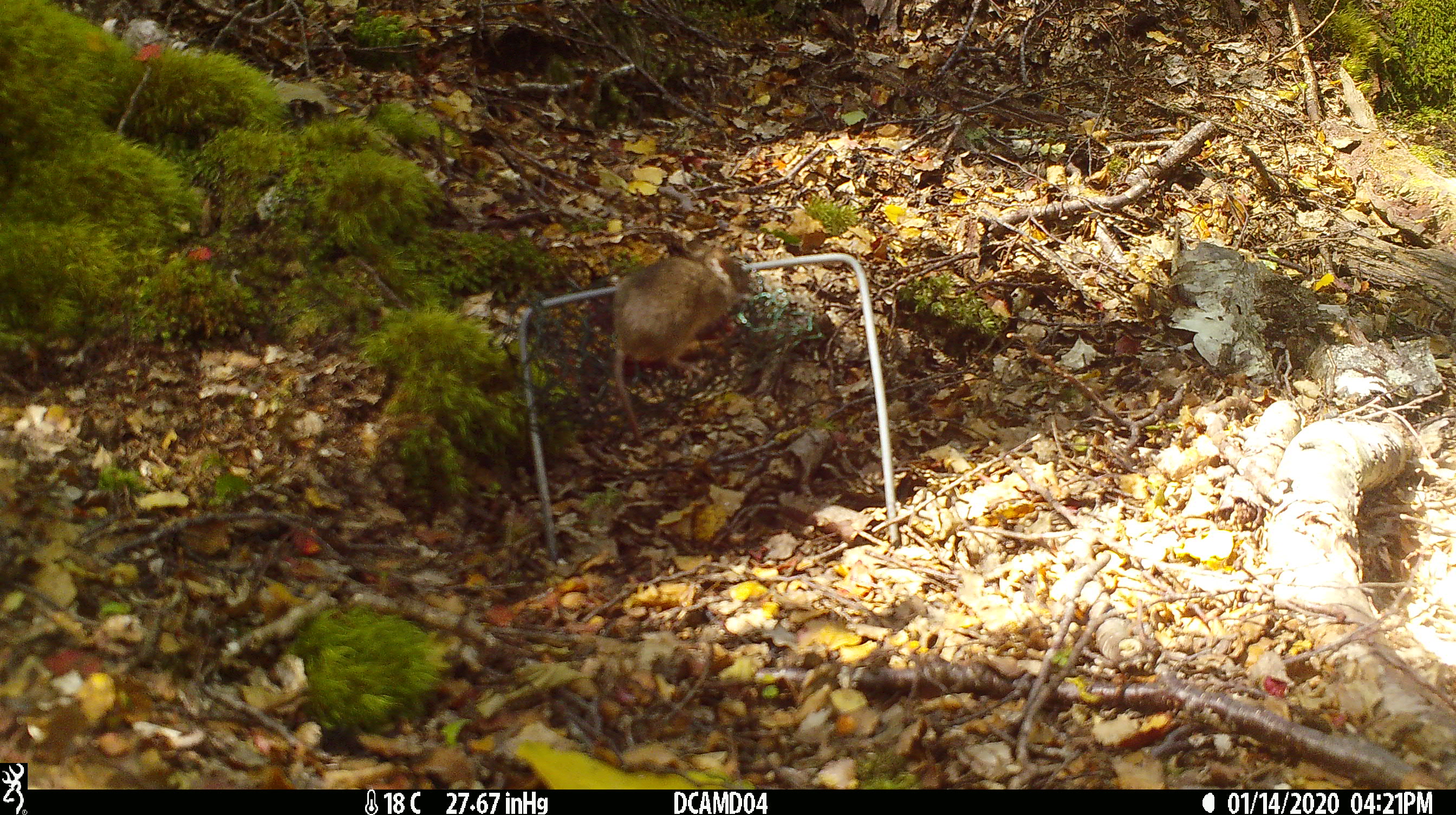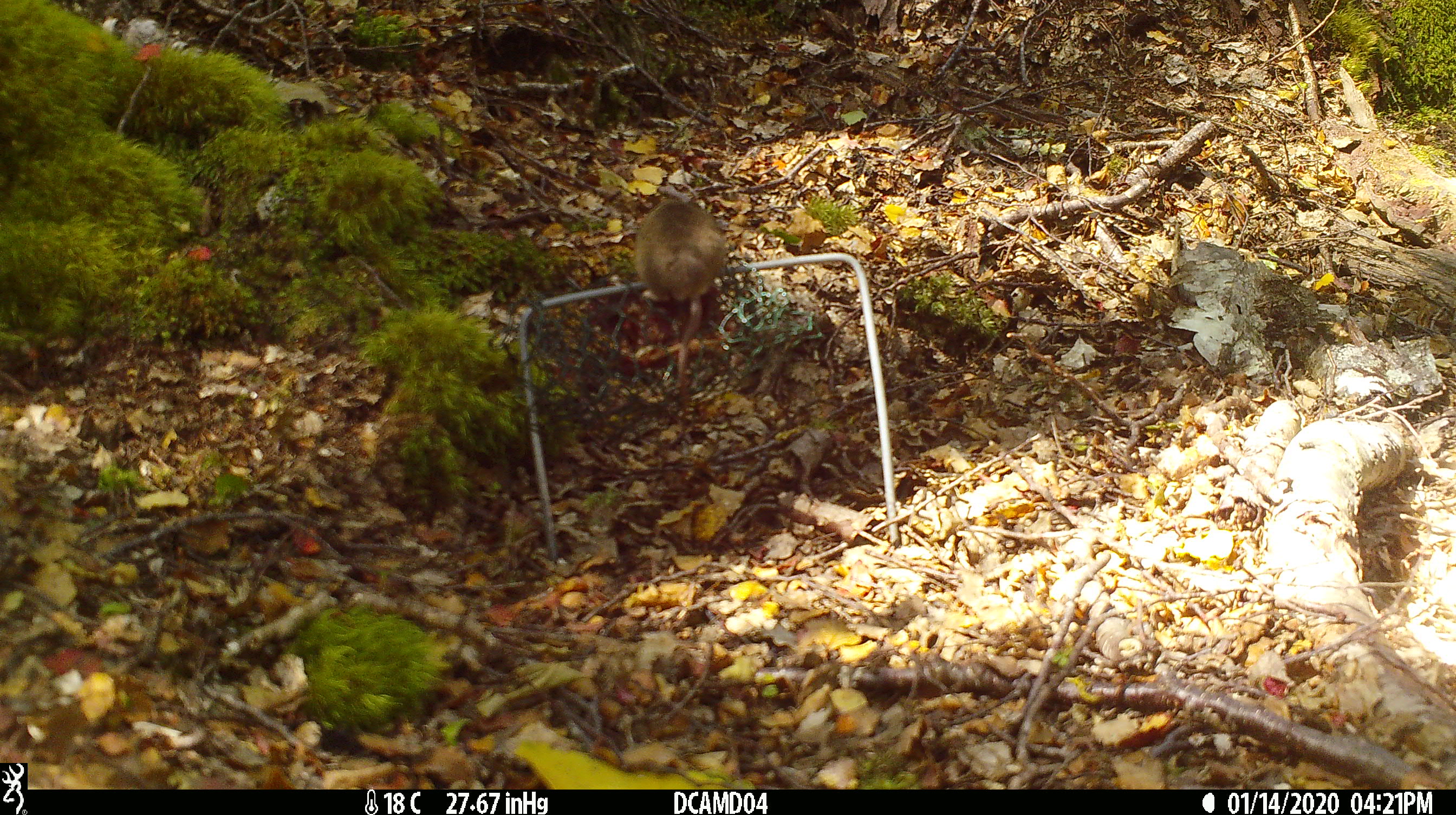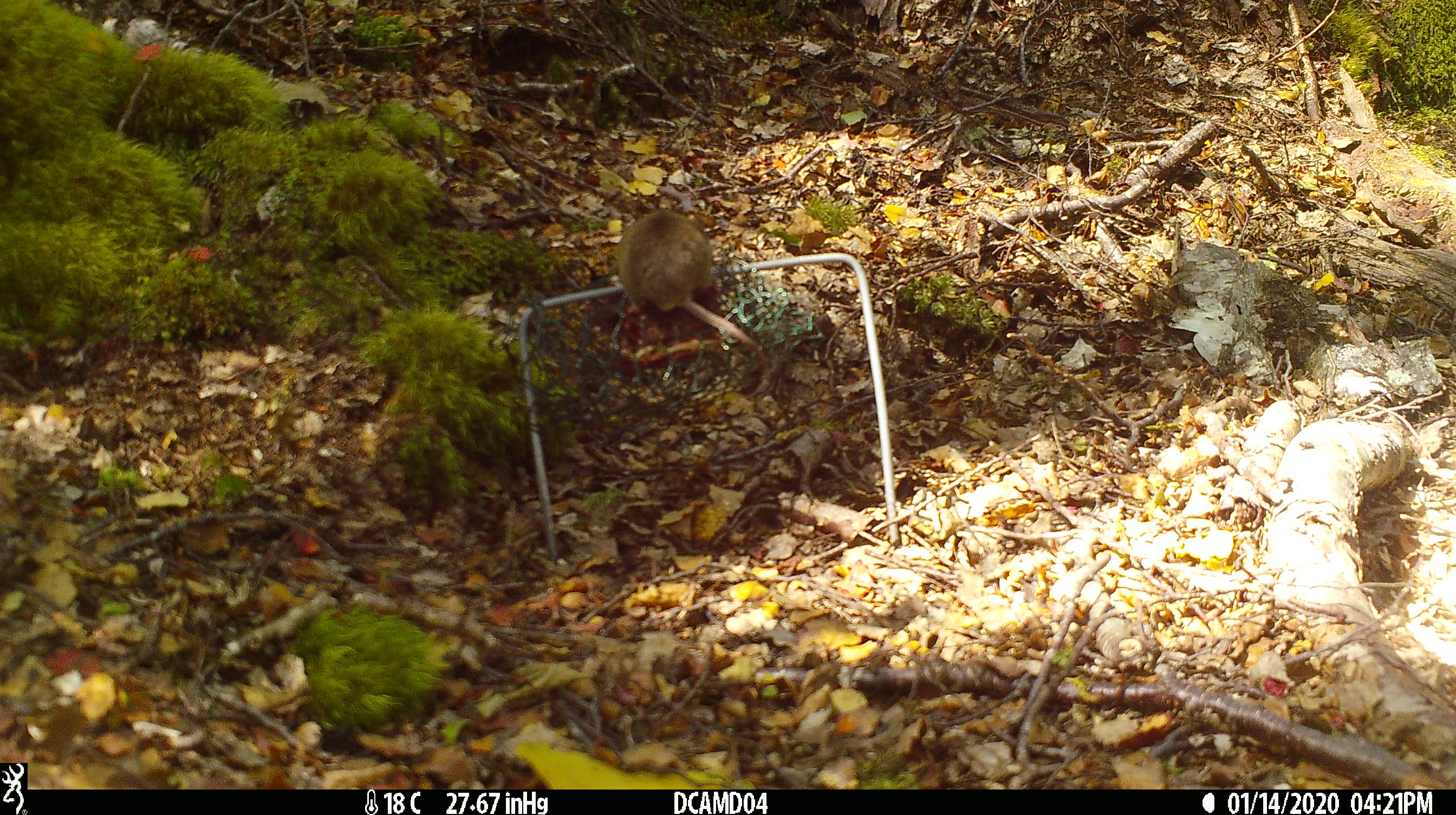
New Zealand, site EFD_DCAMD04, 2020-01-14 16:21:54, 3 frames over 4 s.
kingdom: Animalia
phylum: Chordata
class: Mammalia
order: Rodentia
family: Muridae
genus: Mus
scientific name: Mus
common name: mouse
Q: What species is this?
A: Mouse (Mus).